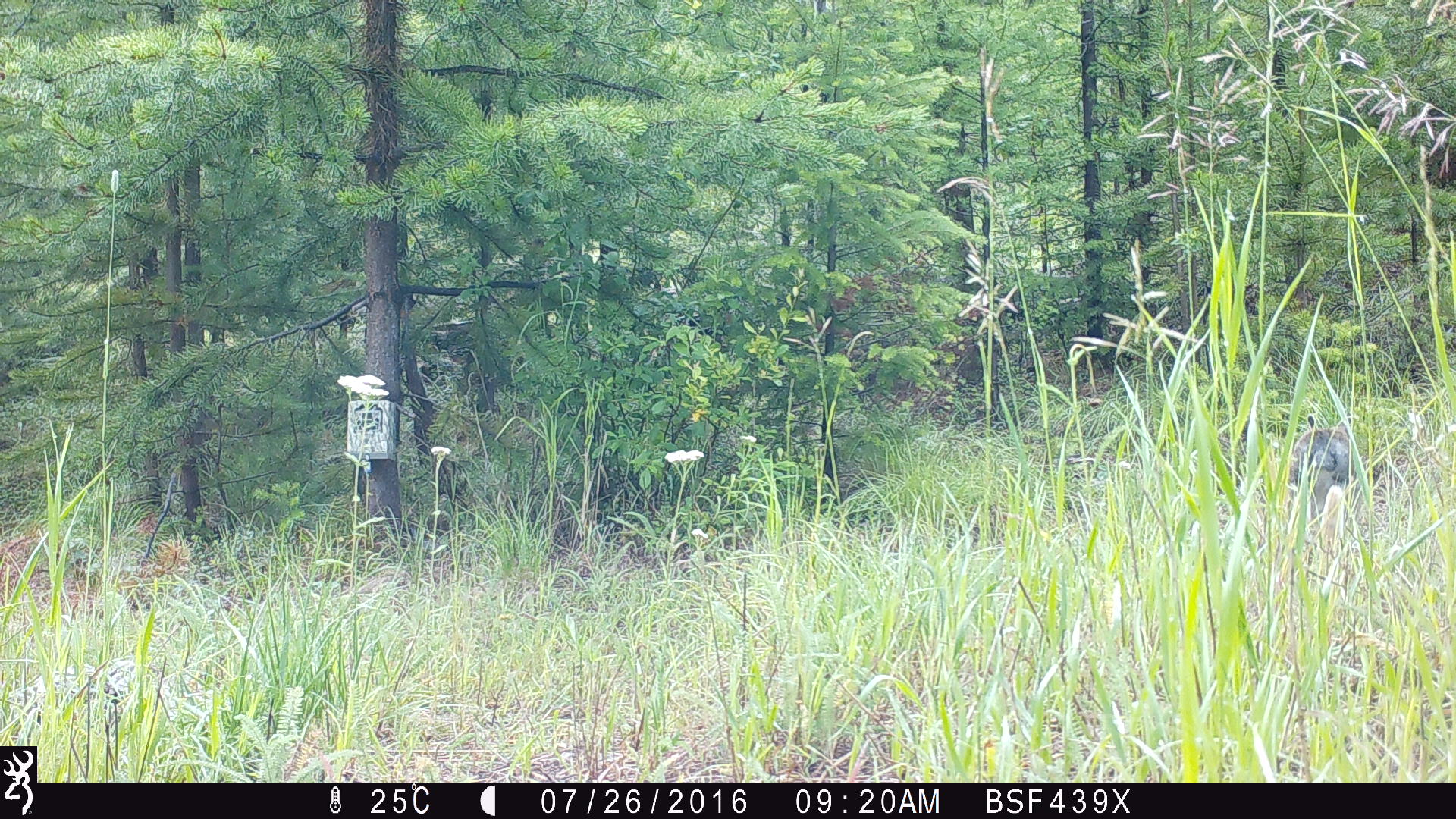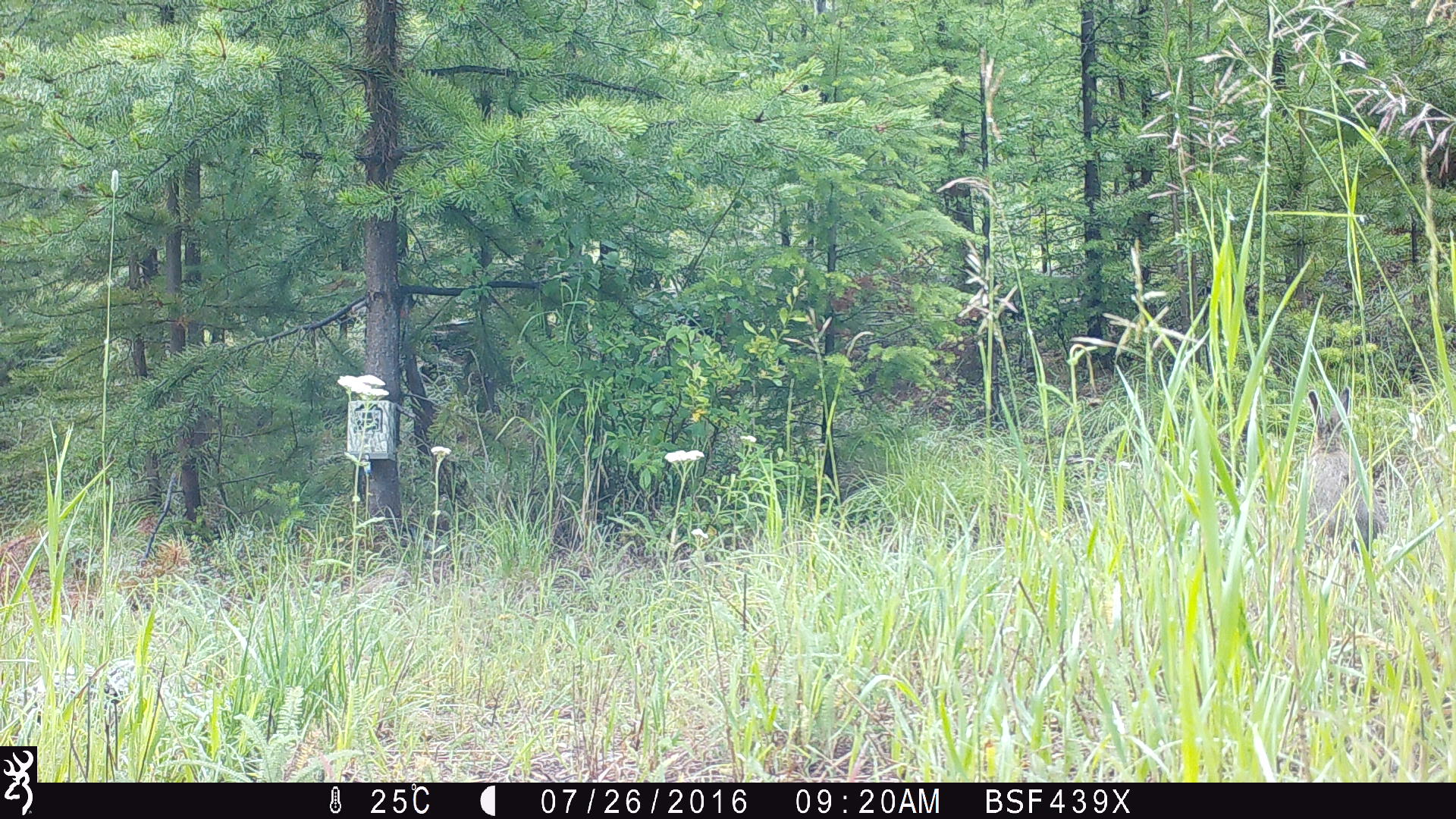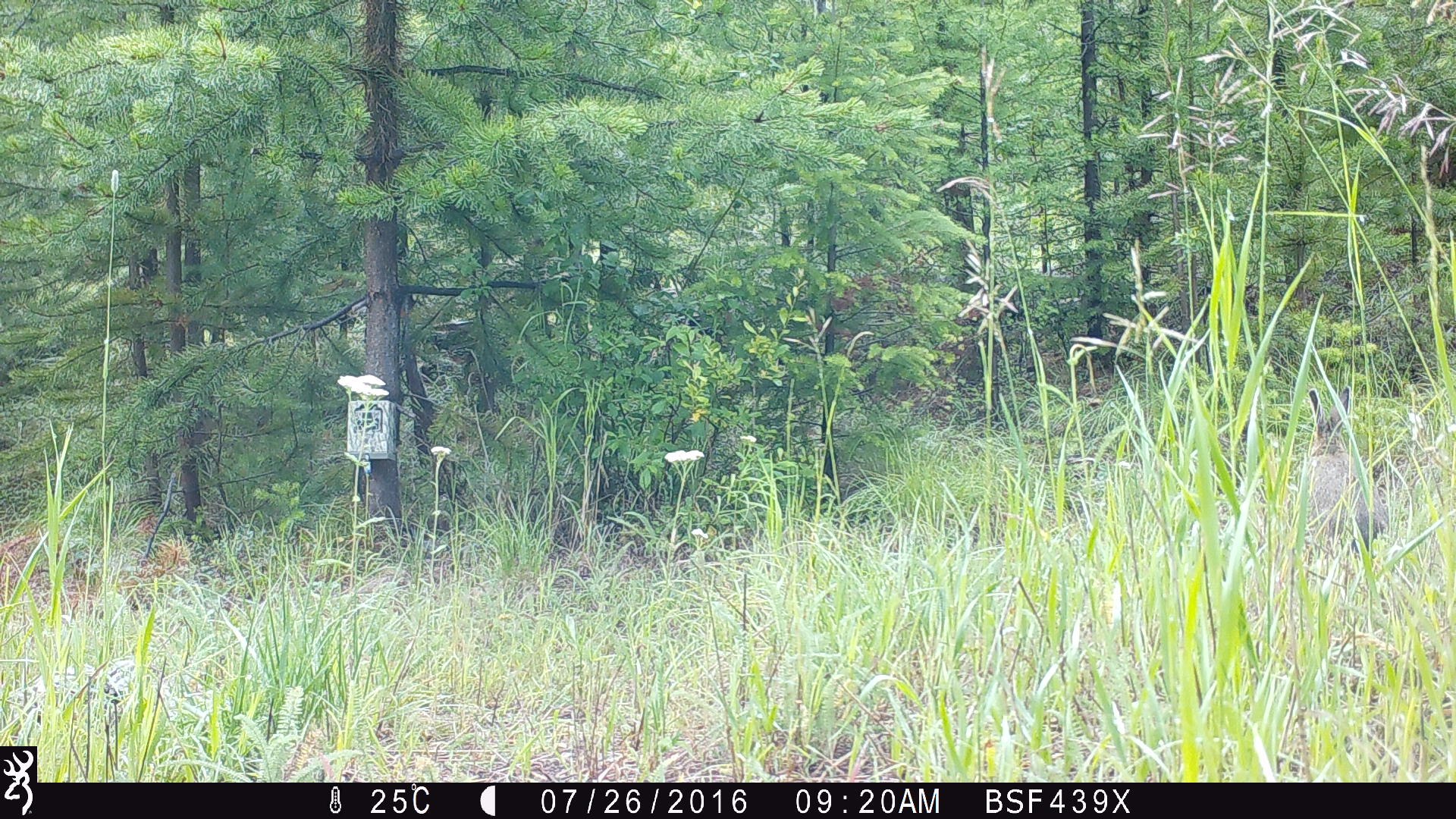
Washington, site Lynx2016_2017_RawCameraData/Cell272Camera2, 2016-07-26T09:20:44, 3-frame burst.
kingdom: Animalia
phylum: Chordata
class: Mammalia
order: Lagomorpha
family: Leporidae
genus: Lepus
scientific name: Lepus americanus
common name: snowshoe hare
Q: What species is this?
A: Lepus americanus (snowshoe hare).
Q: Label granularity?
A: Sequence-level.